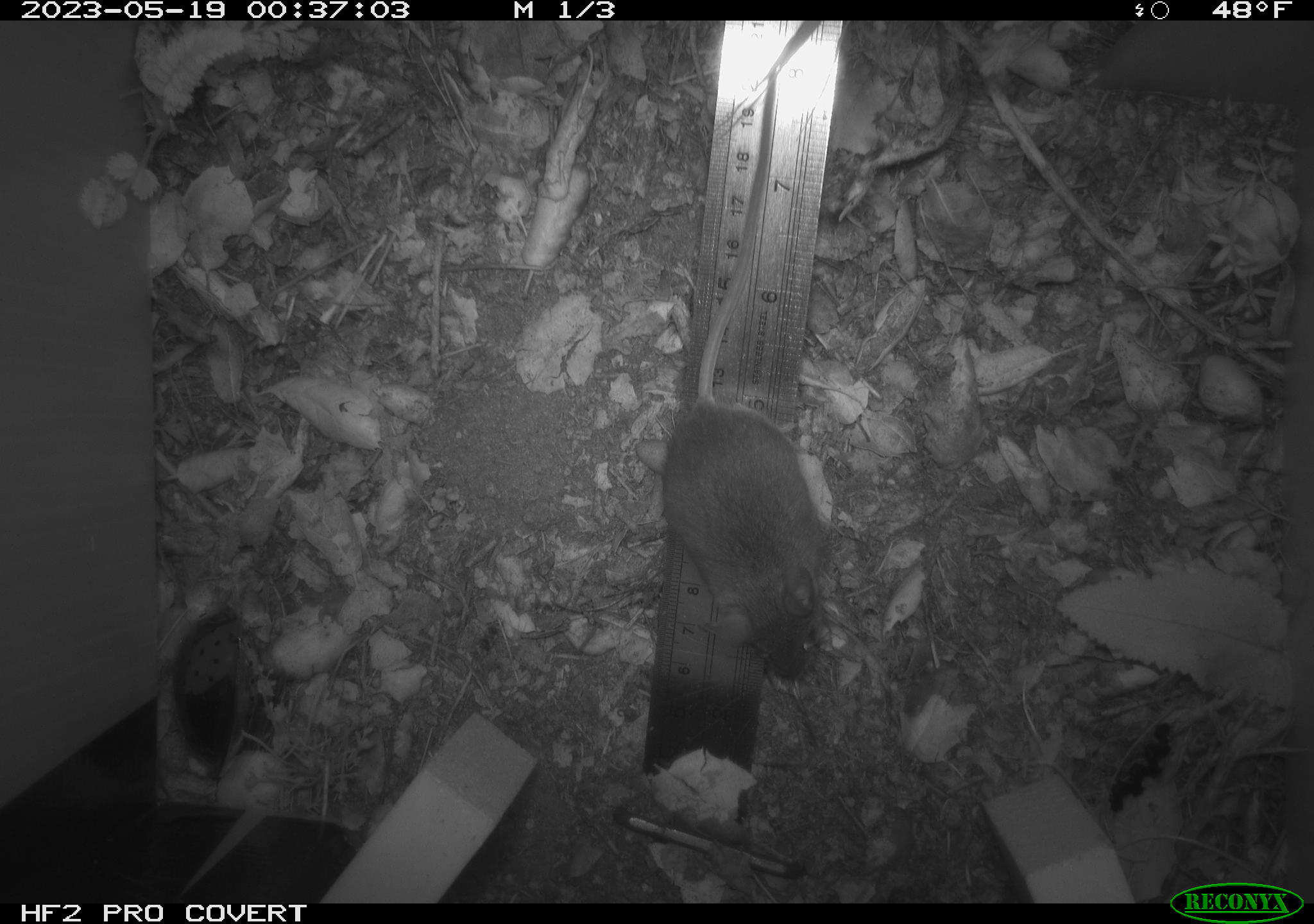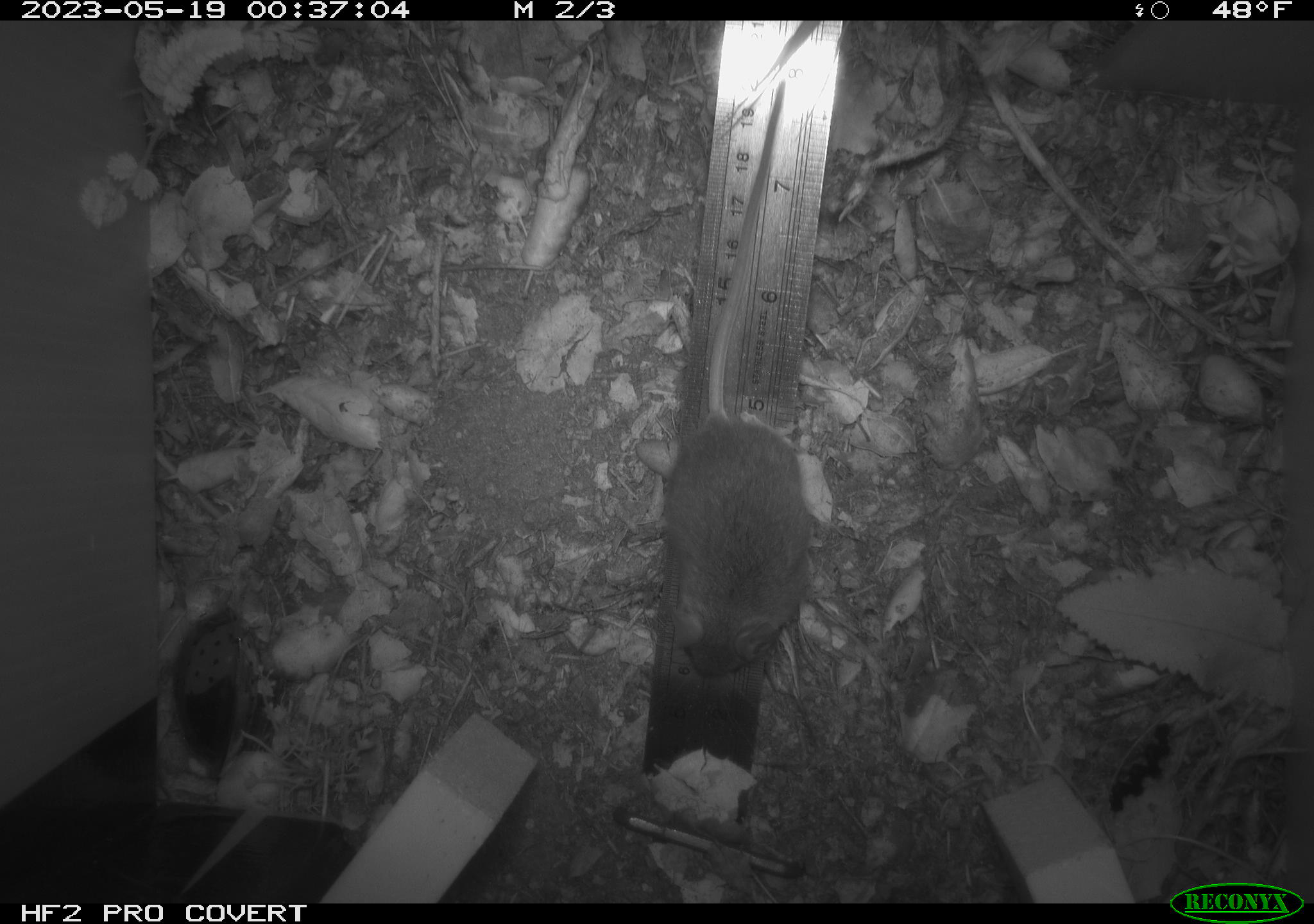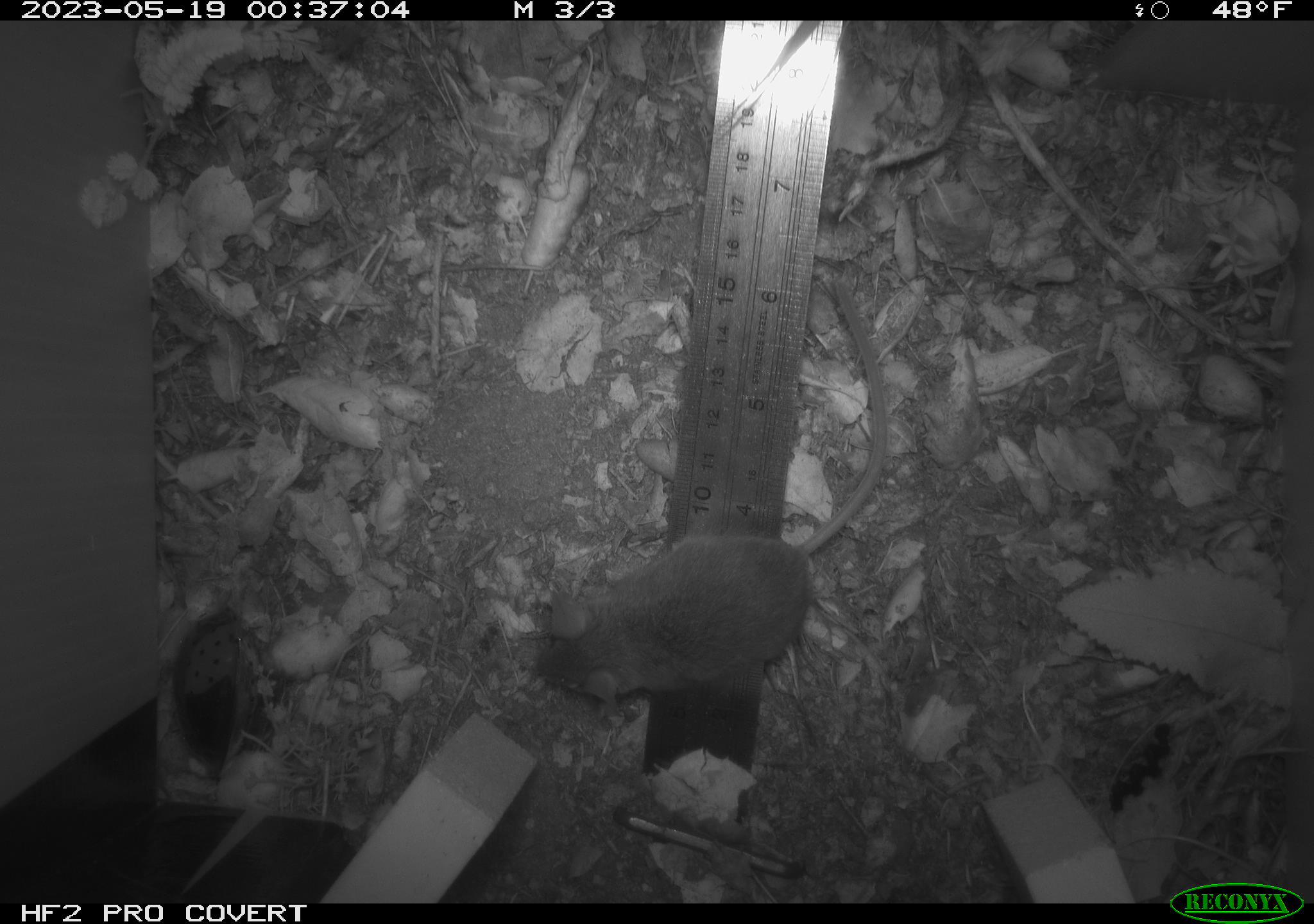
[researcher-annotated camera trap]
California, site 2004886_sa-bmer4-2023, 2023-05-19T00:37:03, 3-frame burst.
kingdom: Animalia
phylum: Chordata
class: Mammalia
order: Rodentia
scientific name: Rodentia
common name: mouse species